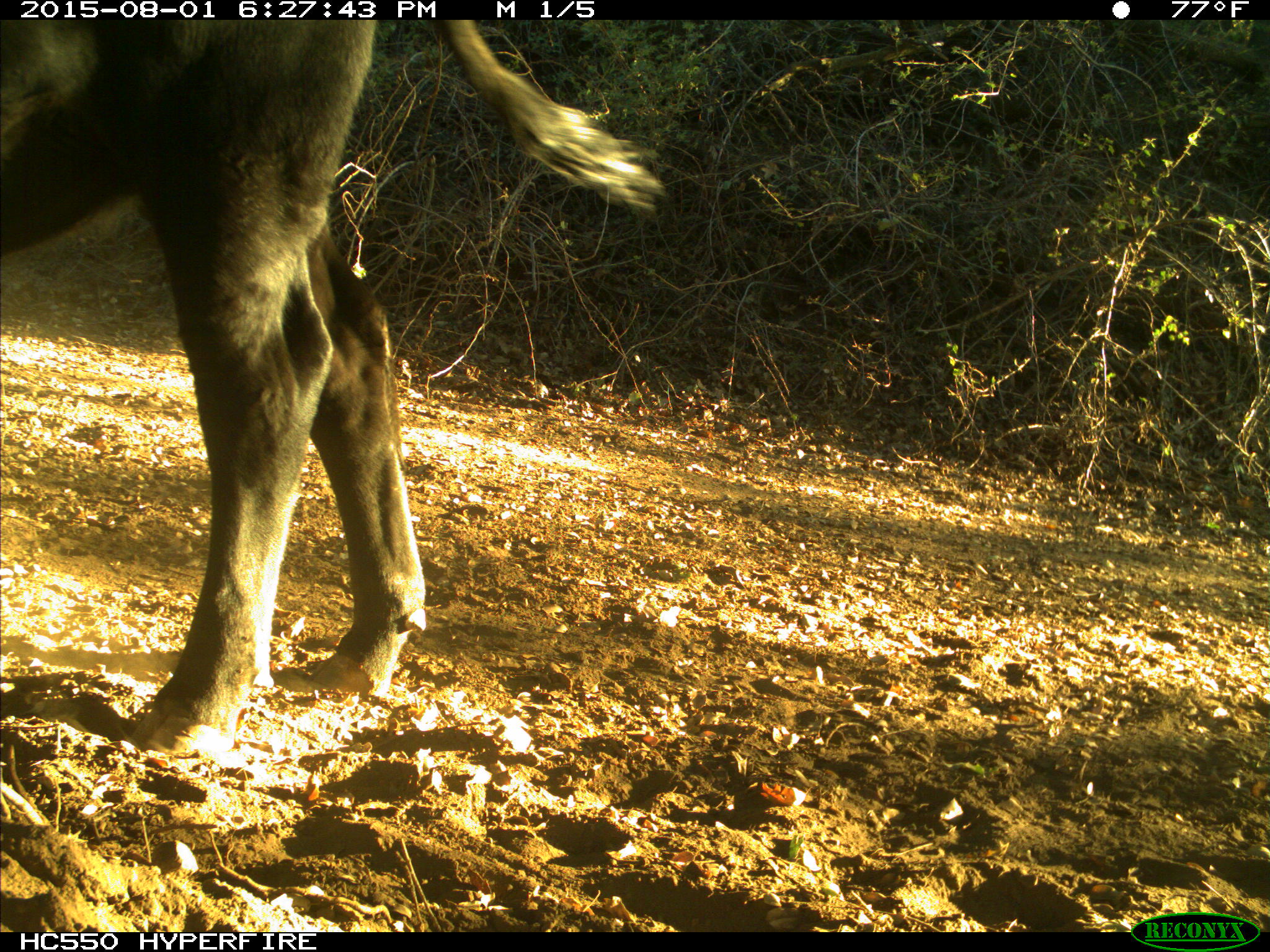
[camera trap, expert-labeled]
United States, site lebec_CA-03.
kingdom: Animalia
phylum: Chordata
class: Mammalia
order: Artiodactyla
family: Bovidae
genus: Bos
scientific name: Bos taurus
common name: domestic cow